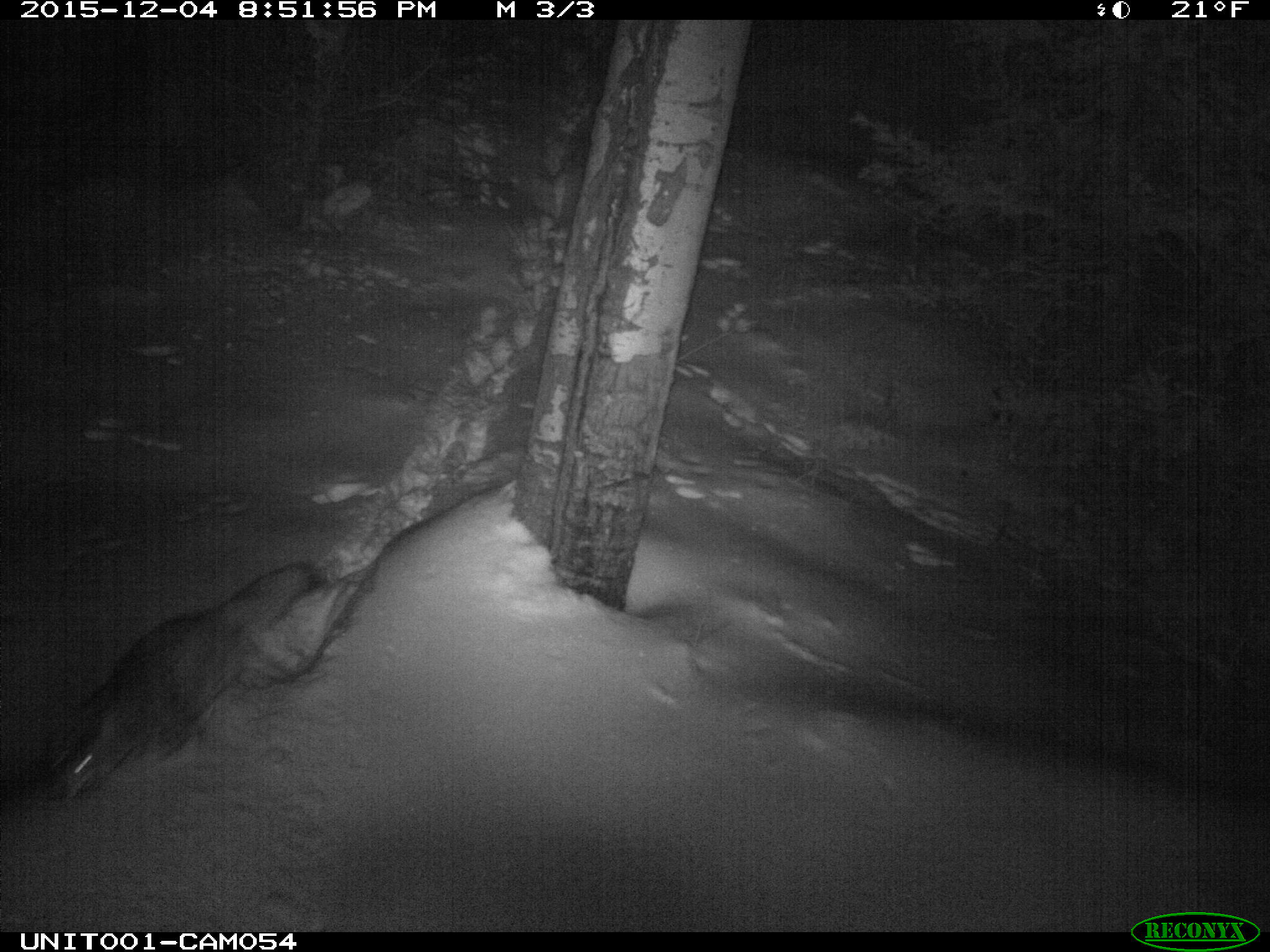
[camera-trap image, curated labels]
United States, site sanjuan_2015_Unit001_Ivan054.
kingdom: Animalia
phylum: Chordata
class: Mammalia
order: Carnivora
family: Canidae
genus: Canis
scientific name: Canis latrans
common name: coyote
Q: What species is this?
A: Canis latrans (coyote).